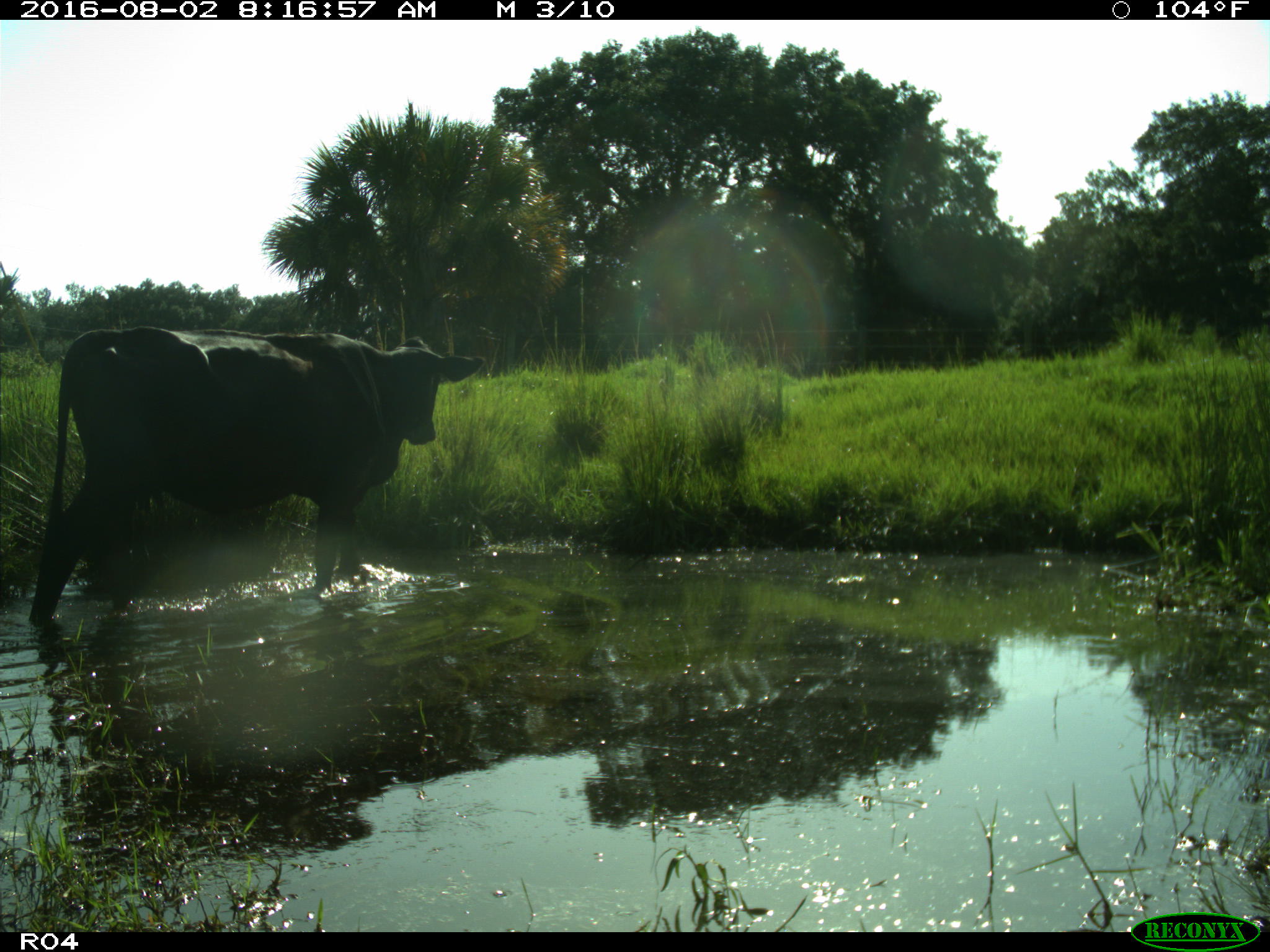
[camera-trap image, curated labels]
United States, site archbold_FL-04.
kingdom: Animalia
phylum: Chordata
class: Mammalia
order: Artiodactyla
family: Bovidae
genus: Bos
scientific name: Bos taurus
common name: domestic cow